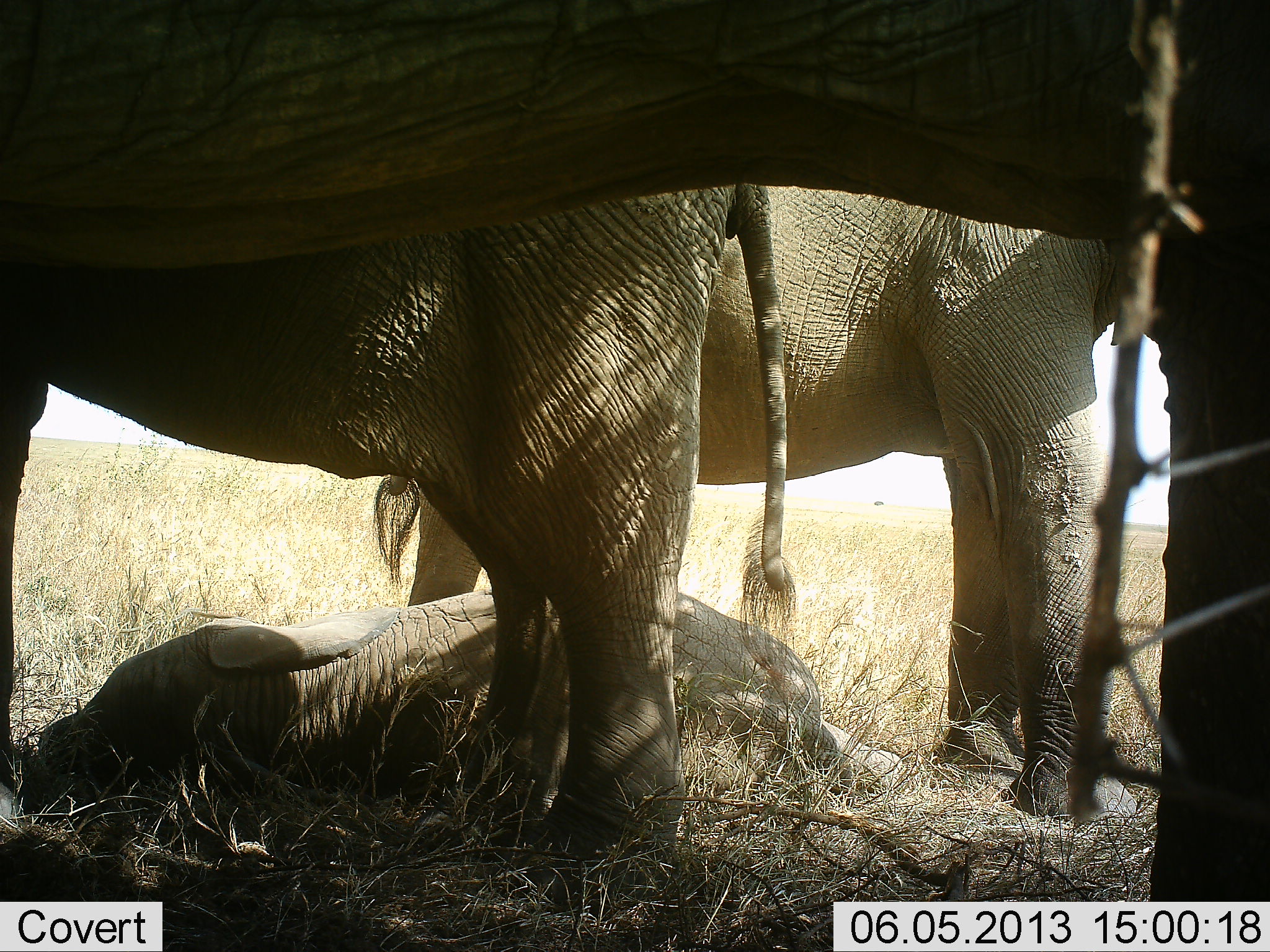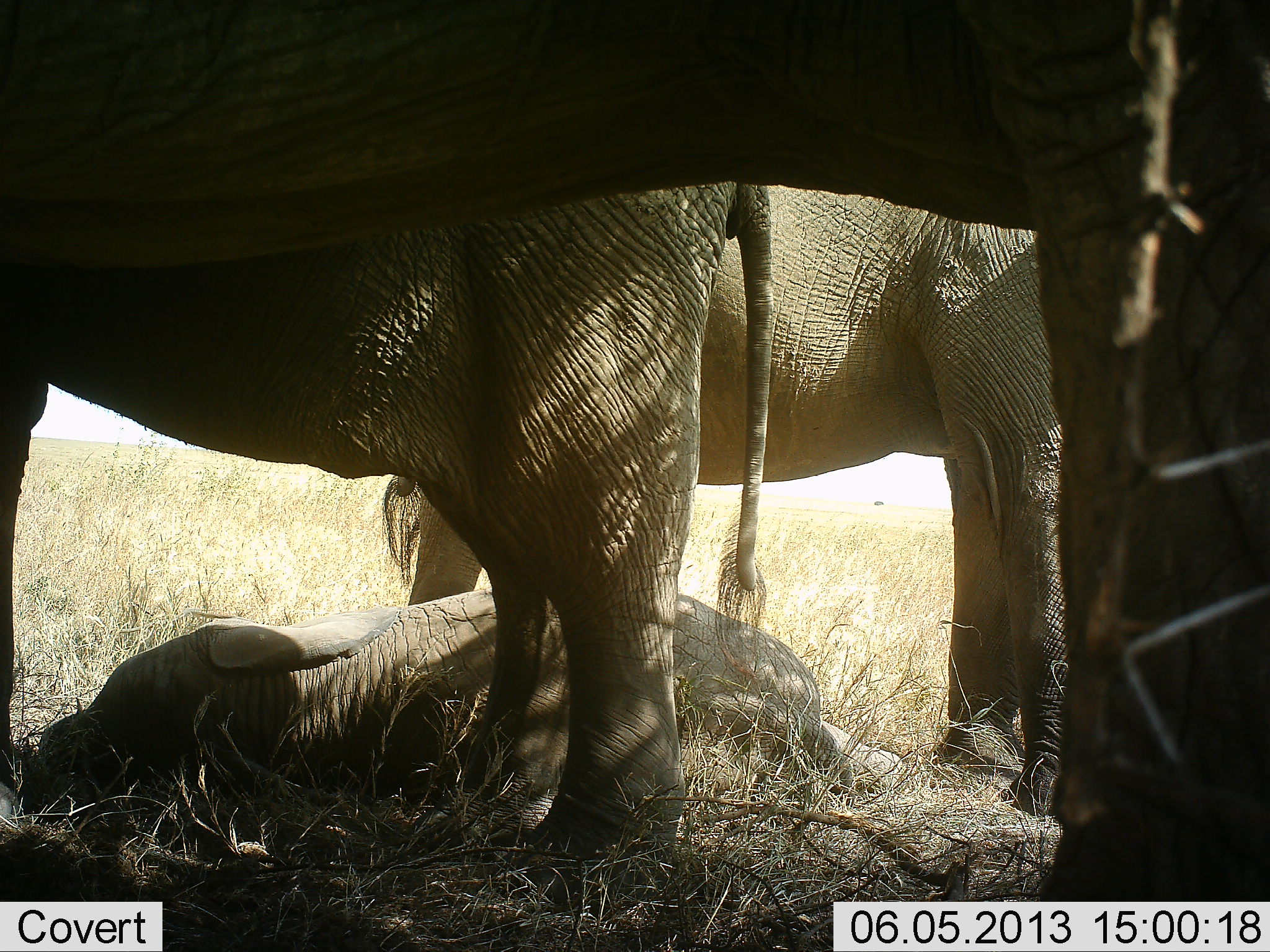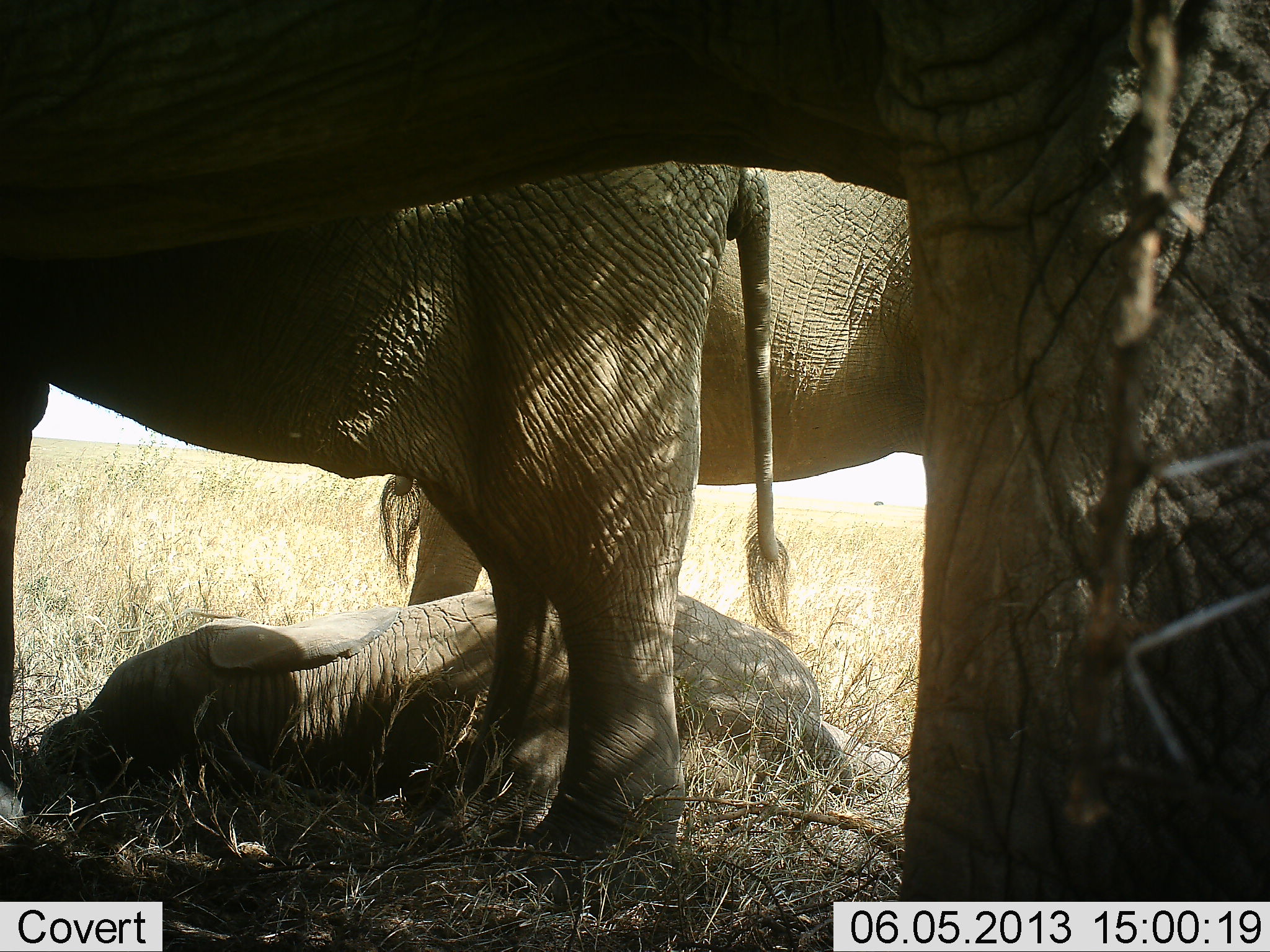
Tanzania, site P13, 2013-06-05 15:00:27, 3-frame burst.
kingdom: Animalia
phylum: Chordata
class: Mammalia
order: Proboscidea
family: Elephantidae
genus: Loxodonta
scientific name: Loxodonta africana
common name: african bush elephant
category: elephant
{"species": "elephant (african bush elephant) (Loxodonta africana)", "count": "4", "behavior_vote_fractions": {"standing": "100%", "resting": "90%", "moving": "0%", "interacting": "0%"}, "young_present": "100%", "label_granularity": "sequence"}